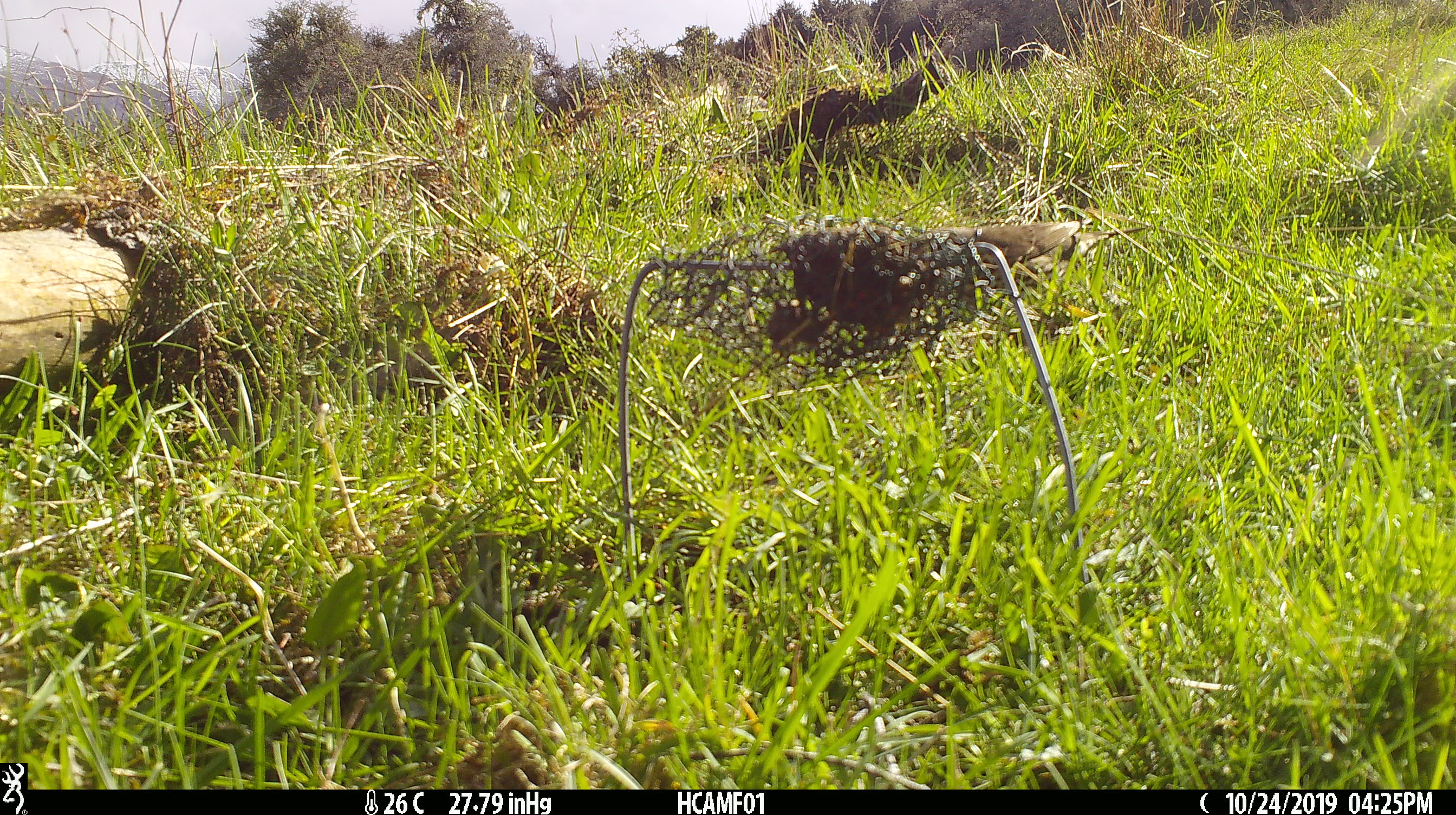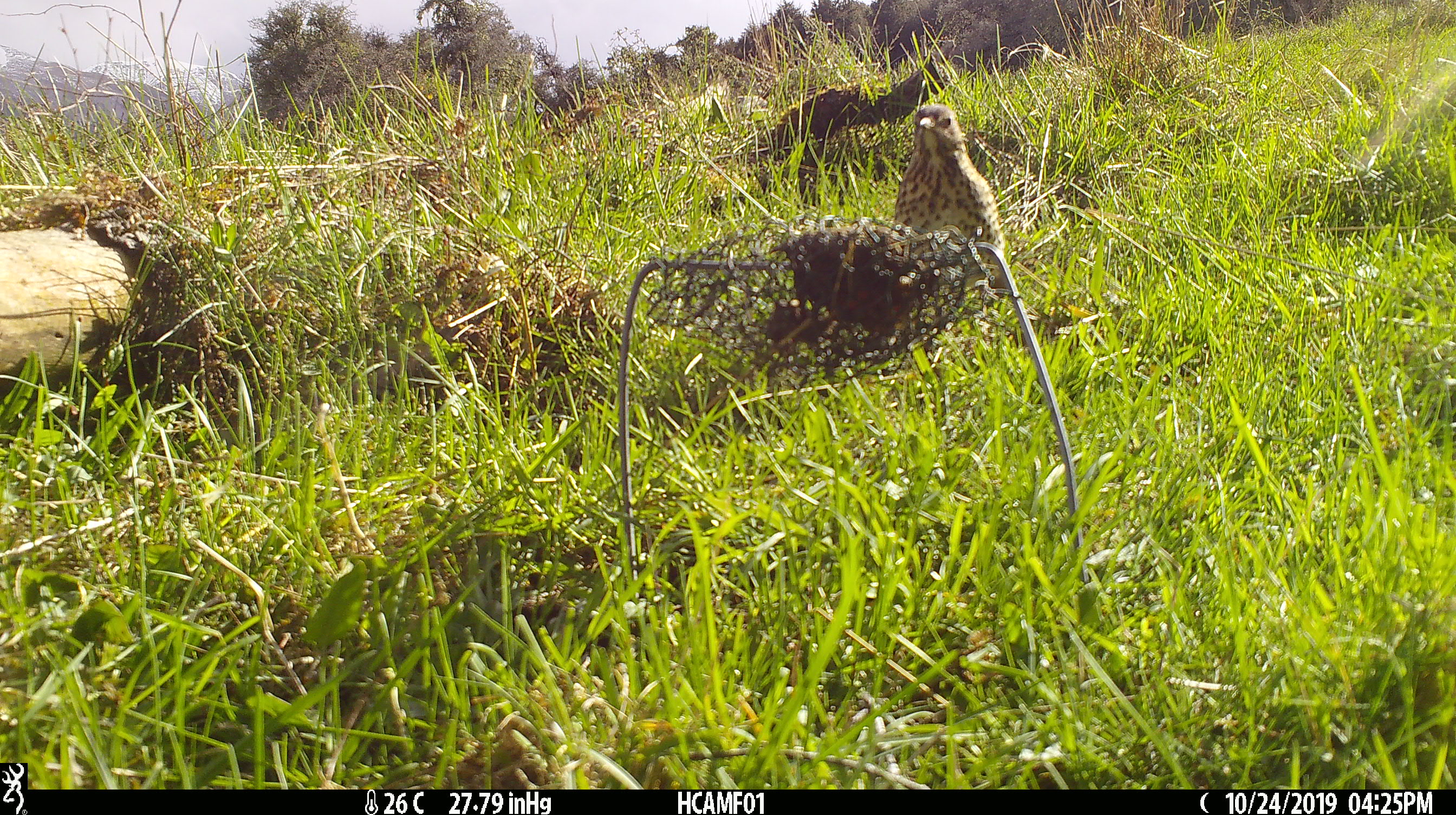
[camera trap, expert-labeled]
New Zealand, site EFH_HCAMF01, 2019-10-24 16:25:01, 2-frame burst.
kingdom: Animalia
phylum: Chordata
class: Aves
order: Passeriformes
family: Turdidae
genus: Turdus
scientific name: Turdus philomelos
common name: song thrush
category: thrush